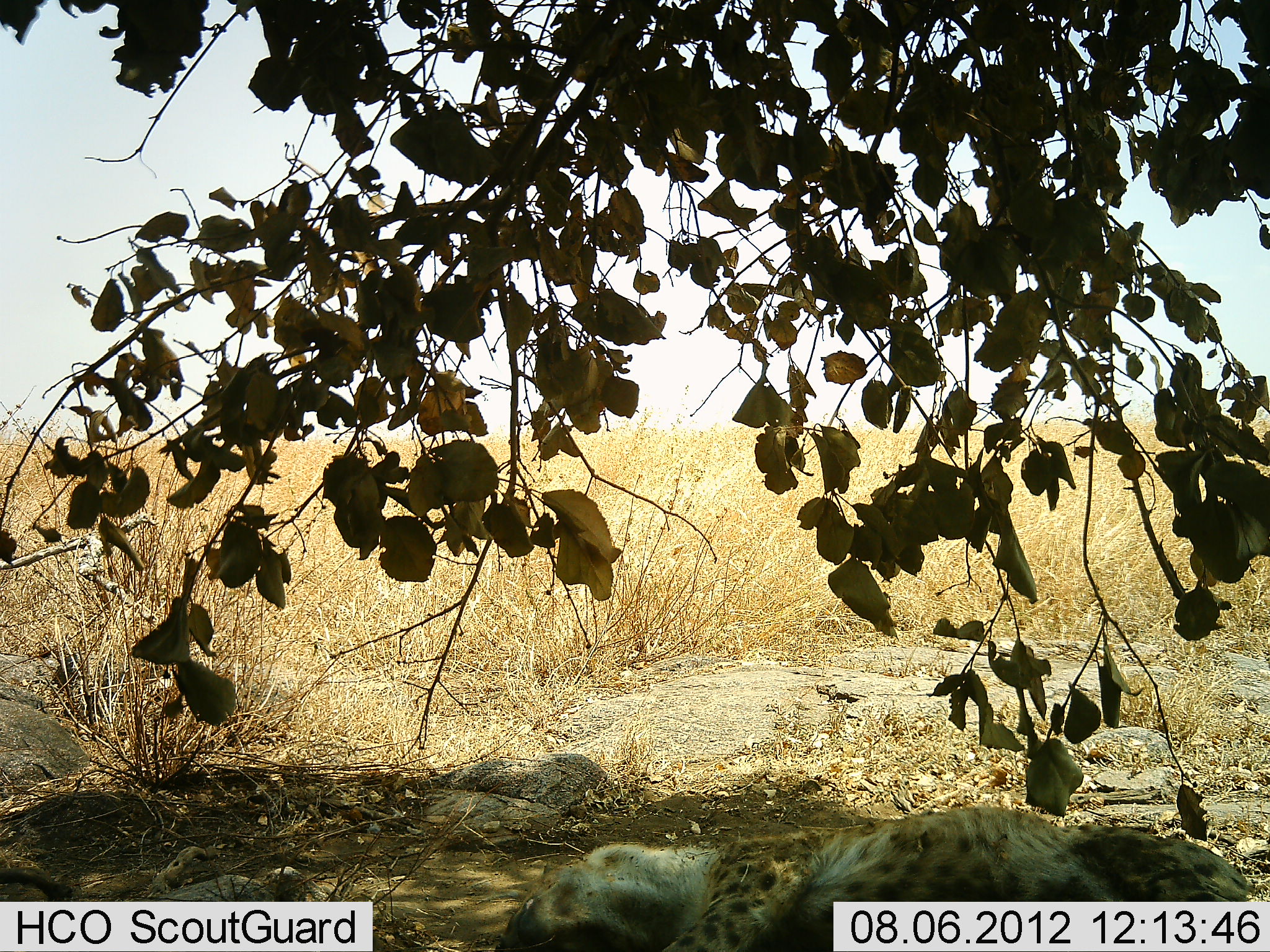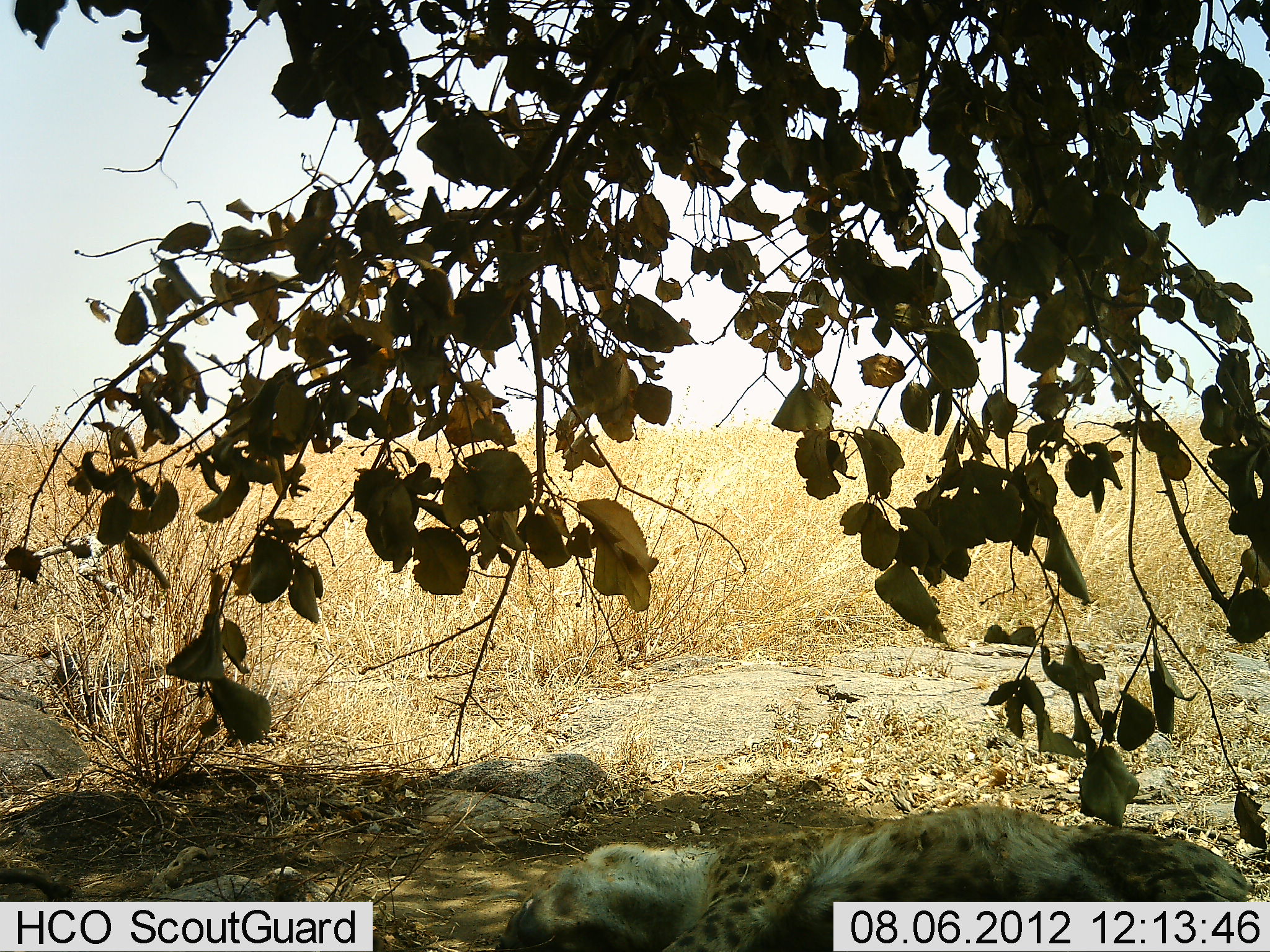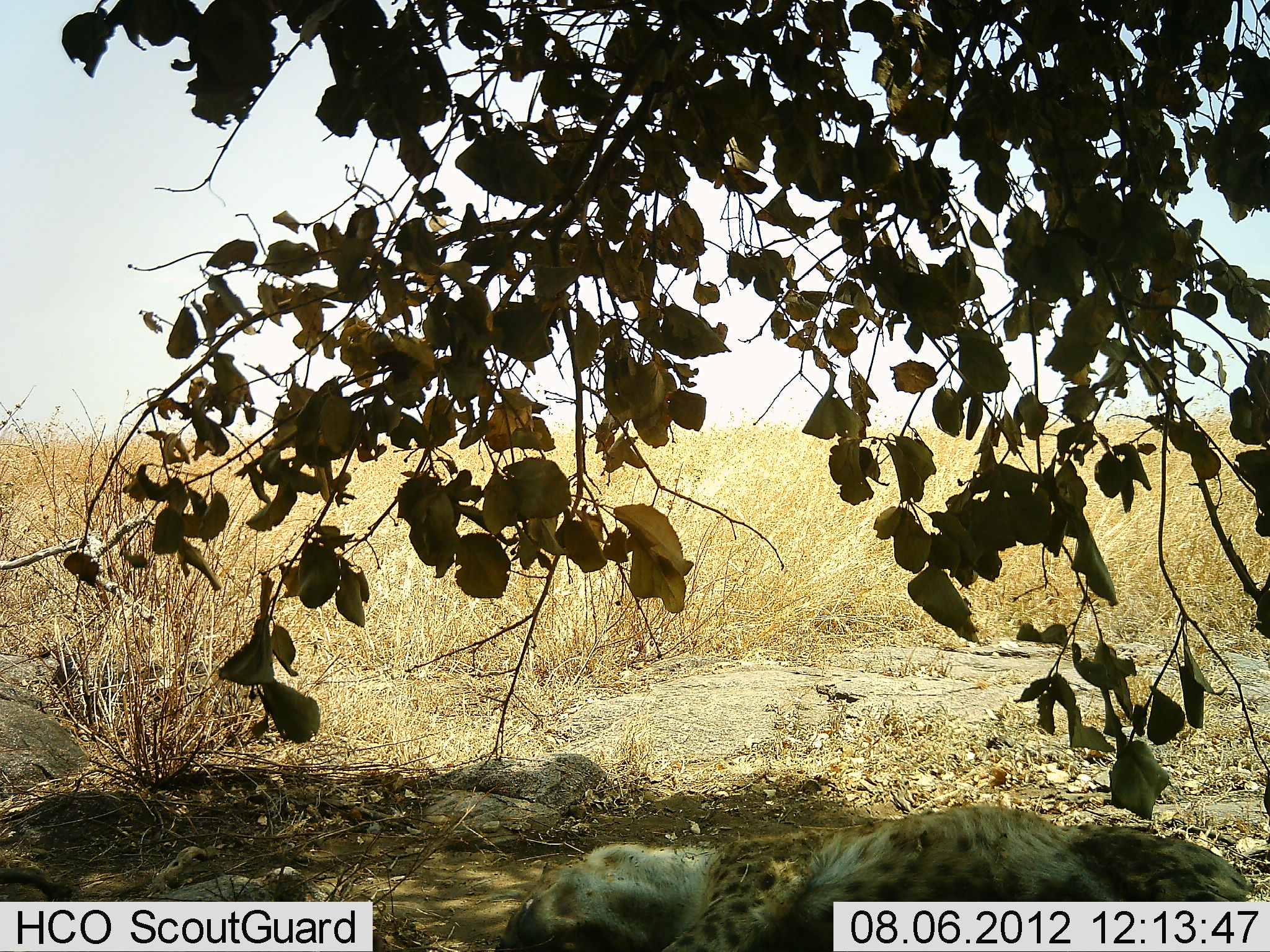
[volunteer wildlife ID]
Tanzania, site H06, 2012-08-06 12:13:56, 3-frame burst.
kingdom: Animalia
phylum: Chordata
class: Mammalia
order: Carnivora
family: Felidae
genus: Acinonyx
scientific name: Acinonyx jubatus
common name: cheetah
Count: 1.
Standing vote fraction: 0%.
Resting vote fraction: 100%.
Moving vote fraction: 0%.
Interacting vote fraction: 0%.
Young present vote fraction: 0%.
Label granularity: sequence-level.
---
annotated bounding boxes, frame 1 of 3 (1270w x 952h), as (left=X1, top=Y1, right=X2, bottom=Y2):
animal: (left=497, top=806, right=1261, bottom=950)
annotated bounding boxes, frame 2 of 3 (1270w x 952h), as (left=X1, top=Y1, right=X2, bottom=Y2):
animal: (left=497, top=806, right=1261, bottom=950)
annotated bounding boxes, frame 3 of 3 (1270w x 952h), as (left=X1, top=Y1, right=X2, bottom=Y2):
animal: (left=581, top=806, right=1220, bottom=858)